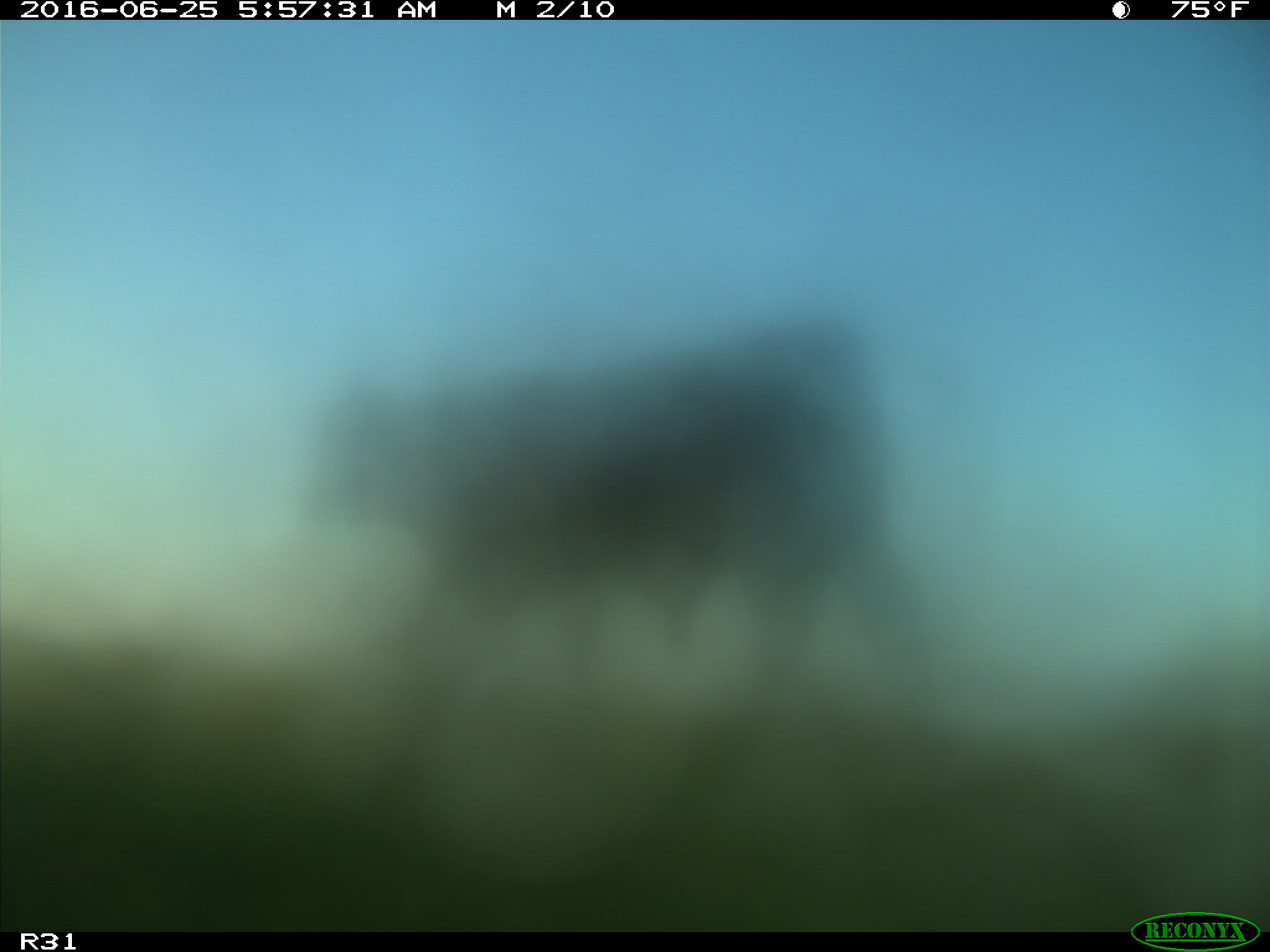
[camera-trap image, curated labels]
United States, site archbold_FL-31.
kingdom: Animalia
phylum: Chordata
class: Mammalia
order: Artiodactyla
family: Bovidae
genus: Bos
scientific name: Bos taurus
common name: domestic cow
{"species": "Bos taurus (domestic cow)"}